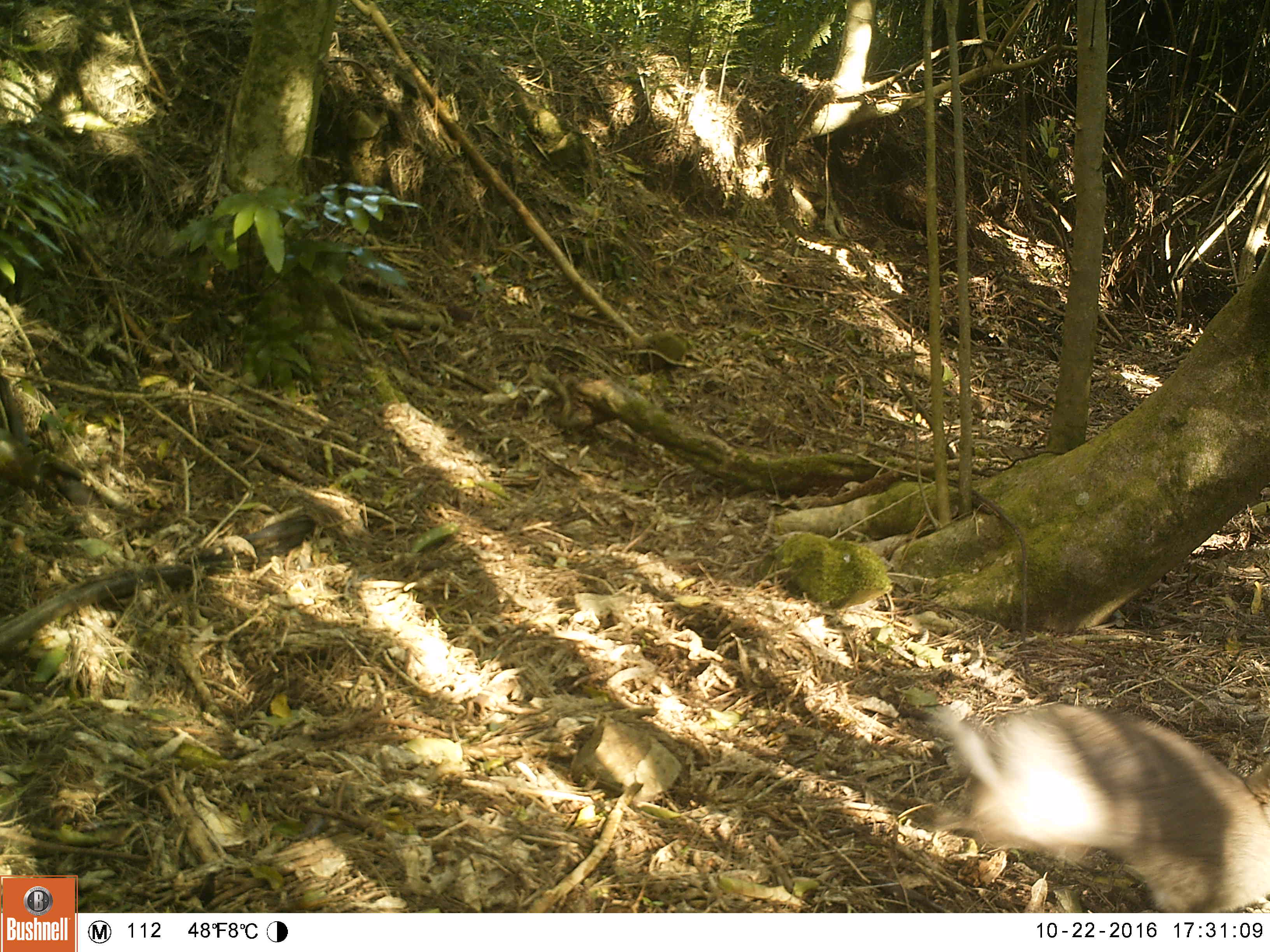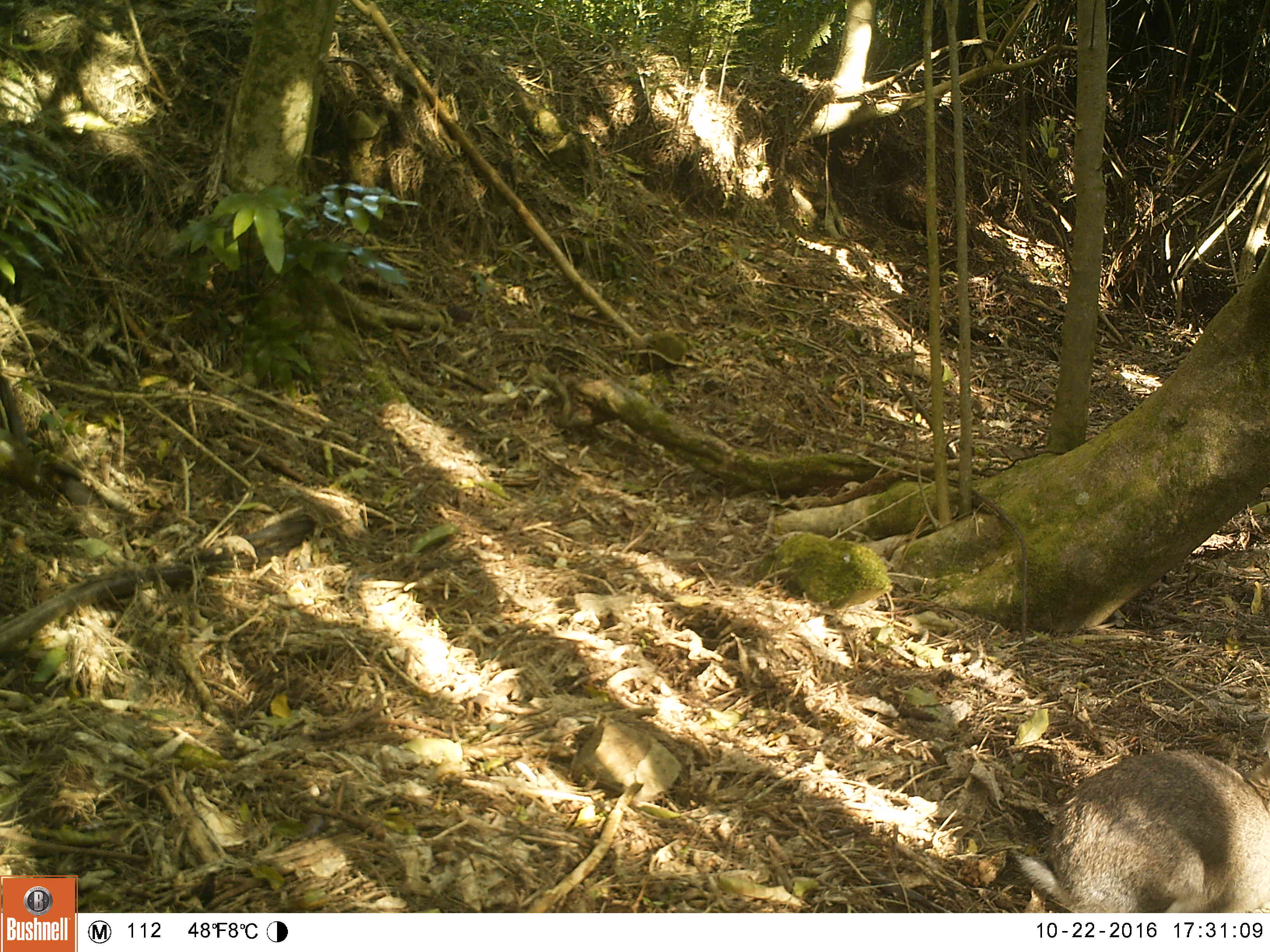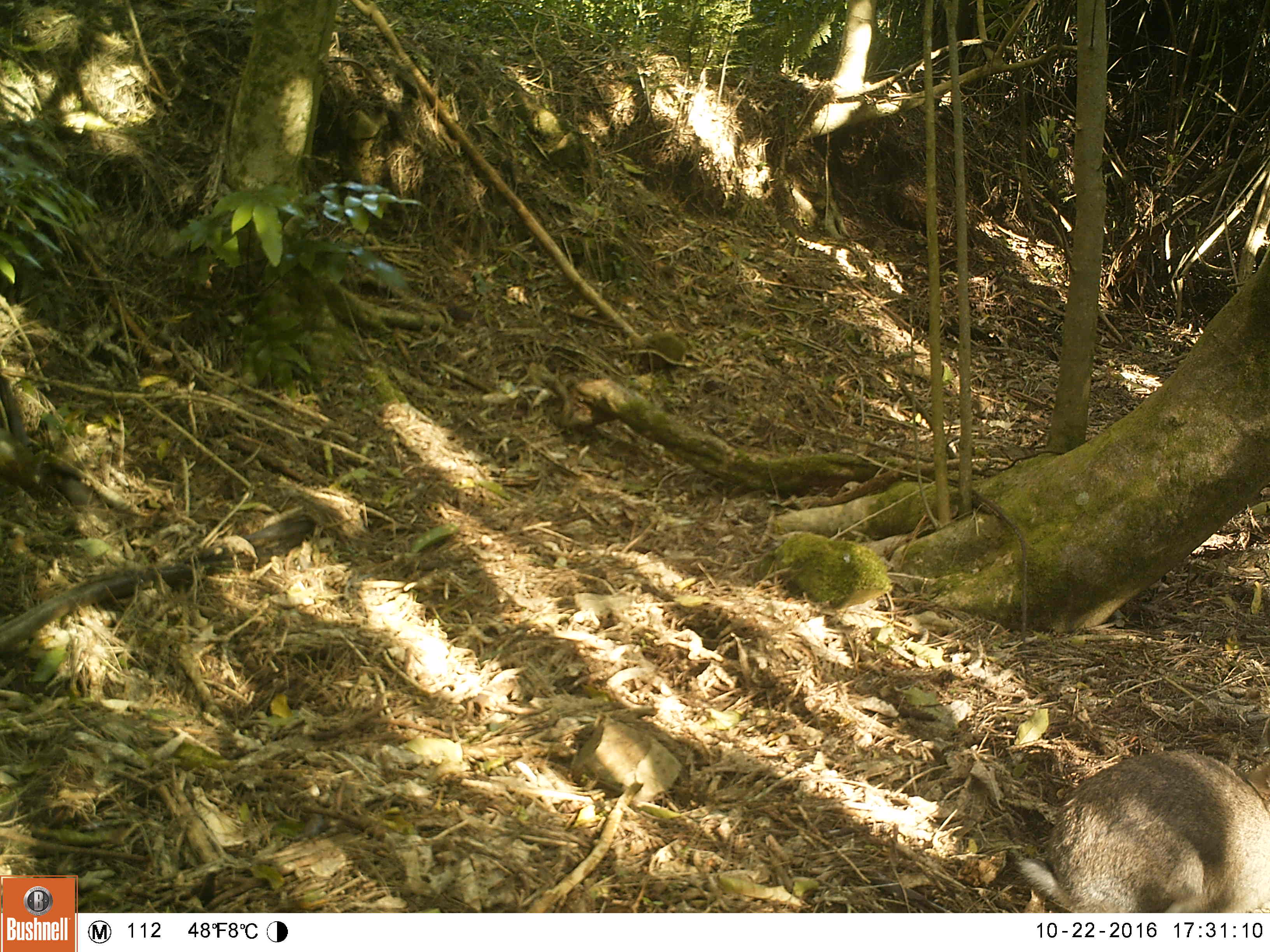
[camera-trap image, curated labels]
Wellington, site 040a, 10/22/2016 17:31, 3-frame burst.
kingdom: Animalia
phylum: Chordata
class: Mammalia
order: Lagomorpha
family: Leporidae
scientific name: Leporidae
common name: rabbit